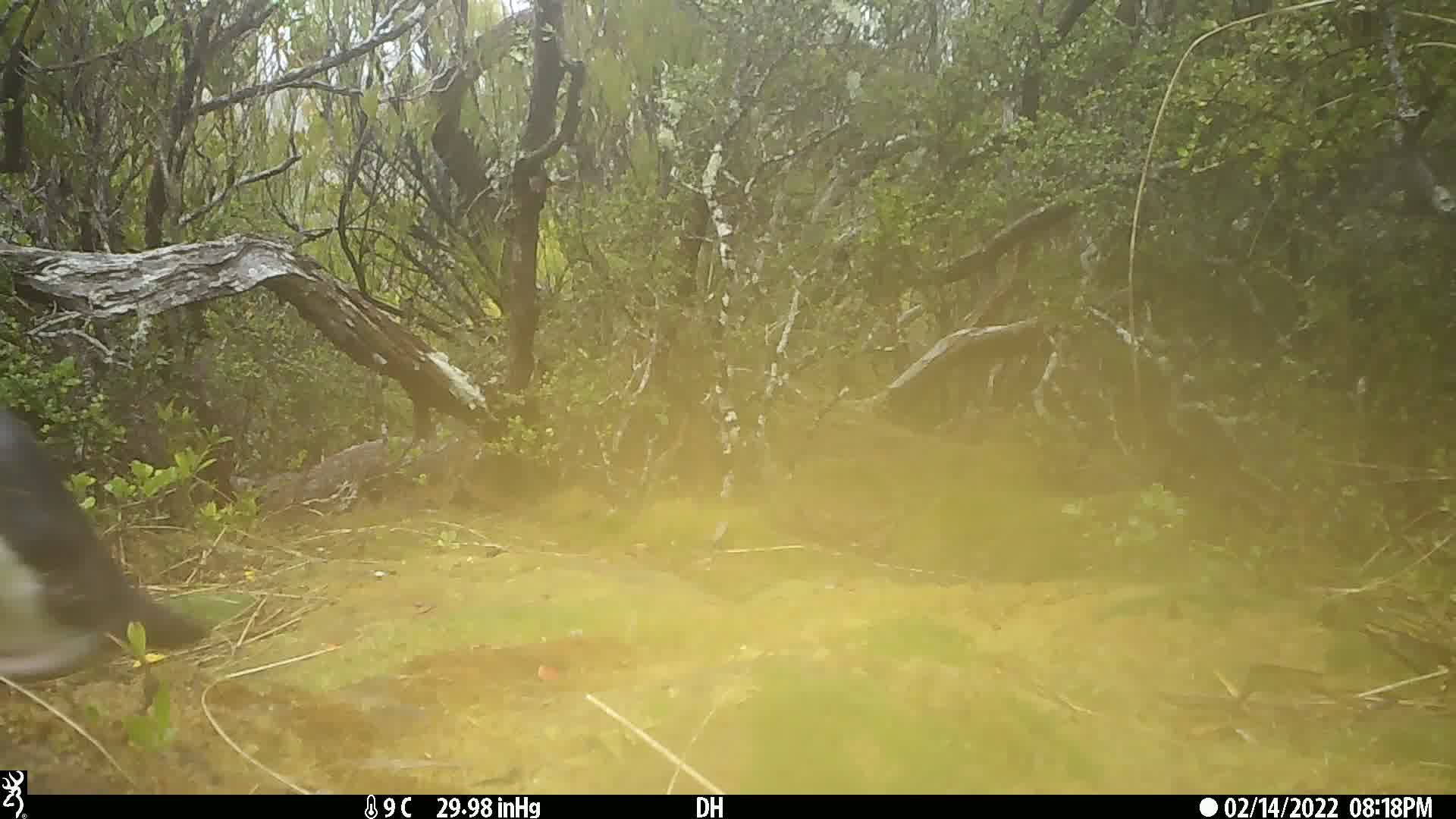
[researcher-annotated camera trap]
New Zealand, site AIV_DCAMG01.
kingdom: Animalia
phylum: Chordata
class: Aves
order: Sphenisciformes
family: Spheniscidae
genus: Megadyptes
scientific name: Megadyptes antipodes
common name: yellow-eyed penguin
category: yellow eyed penguin